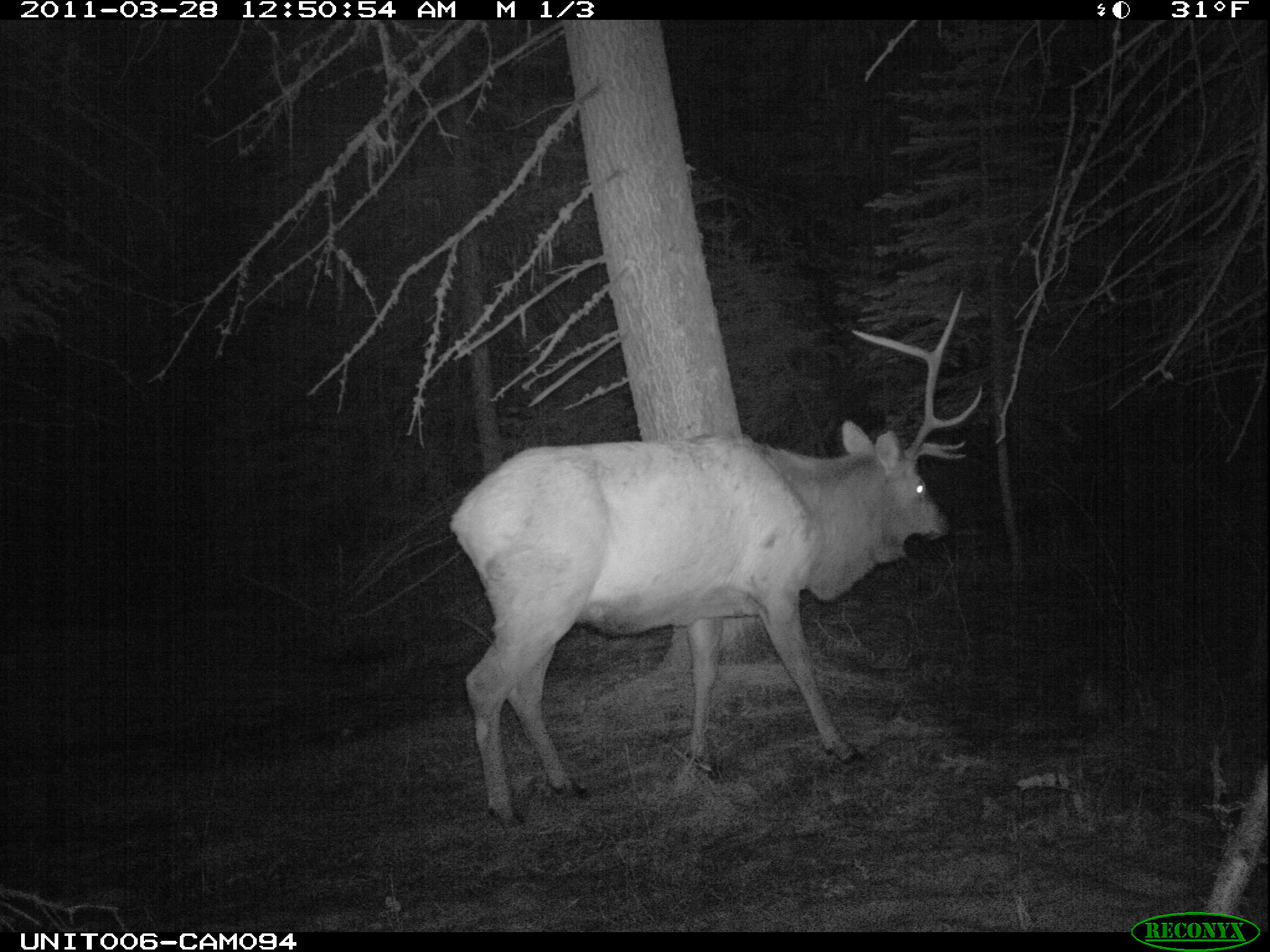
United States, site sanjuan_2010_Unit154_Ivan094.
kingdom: Animalia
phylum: Chordata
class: Mammalia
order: Artiodactyla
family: Cervidae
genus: Cervus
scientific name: Cervus elaphus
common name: red deer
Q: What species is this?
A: Cervus elaphus (red deer).